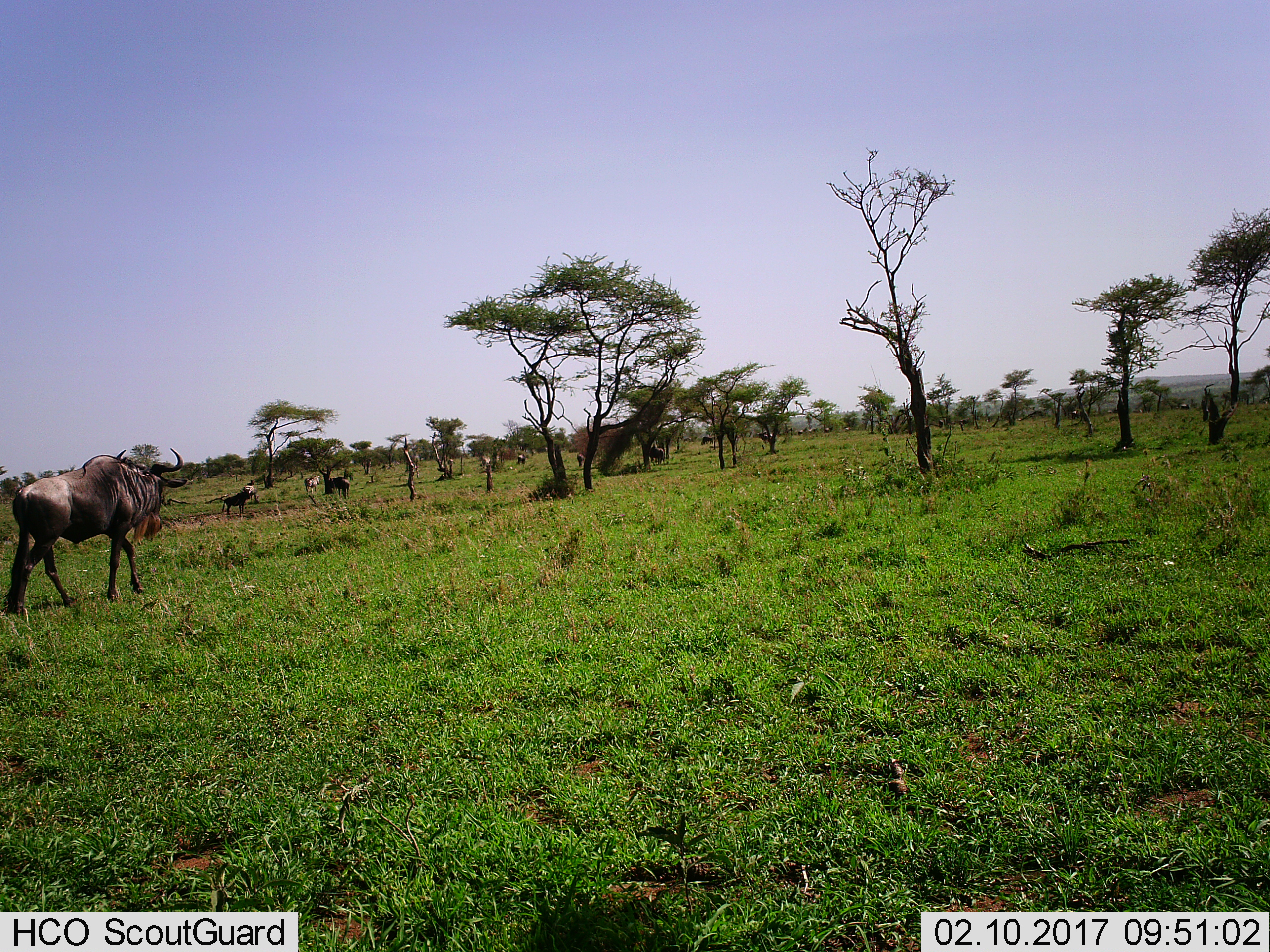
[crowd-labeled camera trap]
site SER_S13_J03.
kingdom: Animalia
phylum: Chordata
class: Mammalia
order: Artiodactyla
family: Bovidae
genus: Connochaetes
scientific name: Connochaetes taurinus taurinus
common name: blue wildebeest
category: wildebeestblue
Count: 10.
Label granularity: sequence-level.